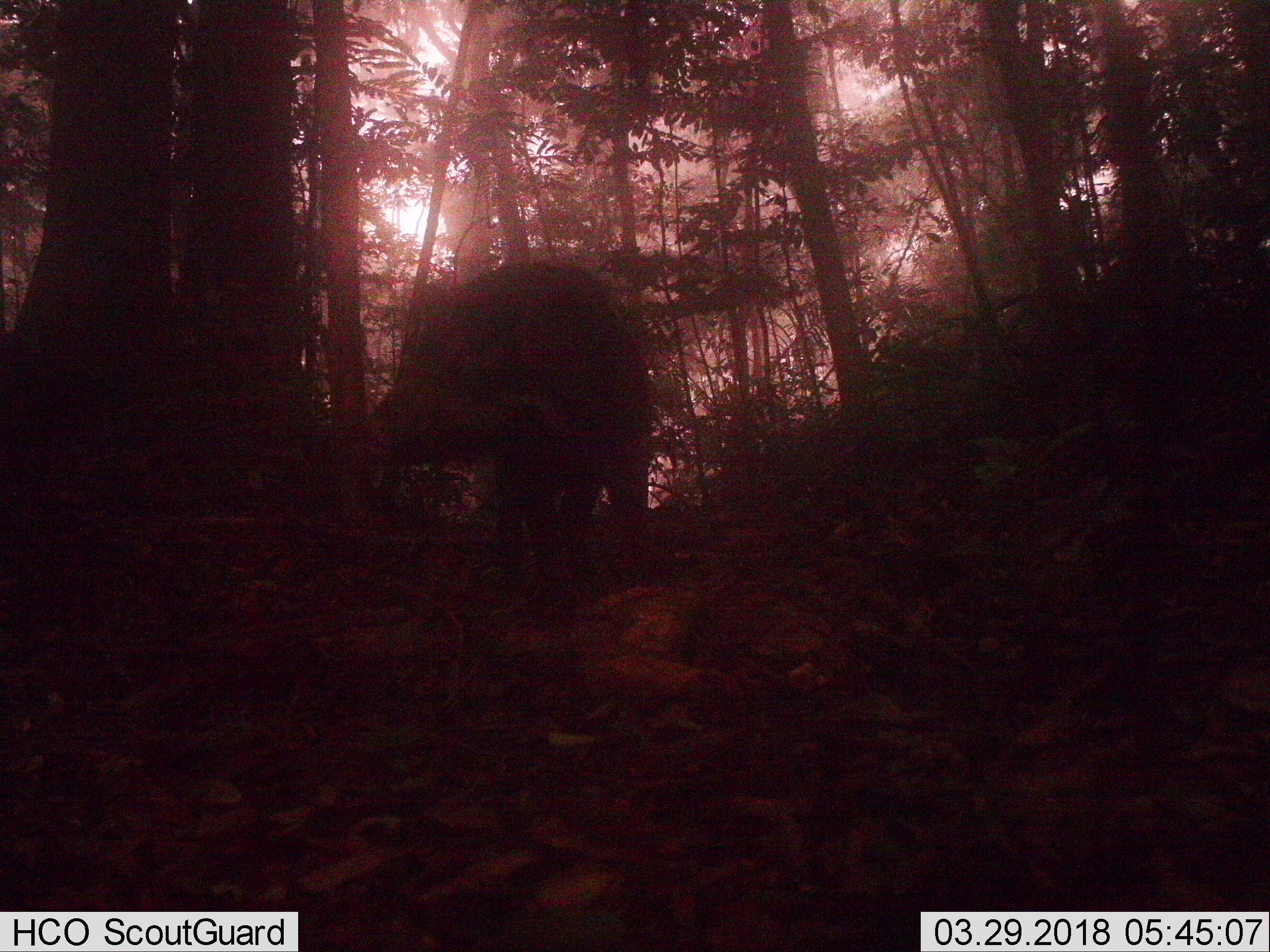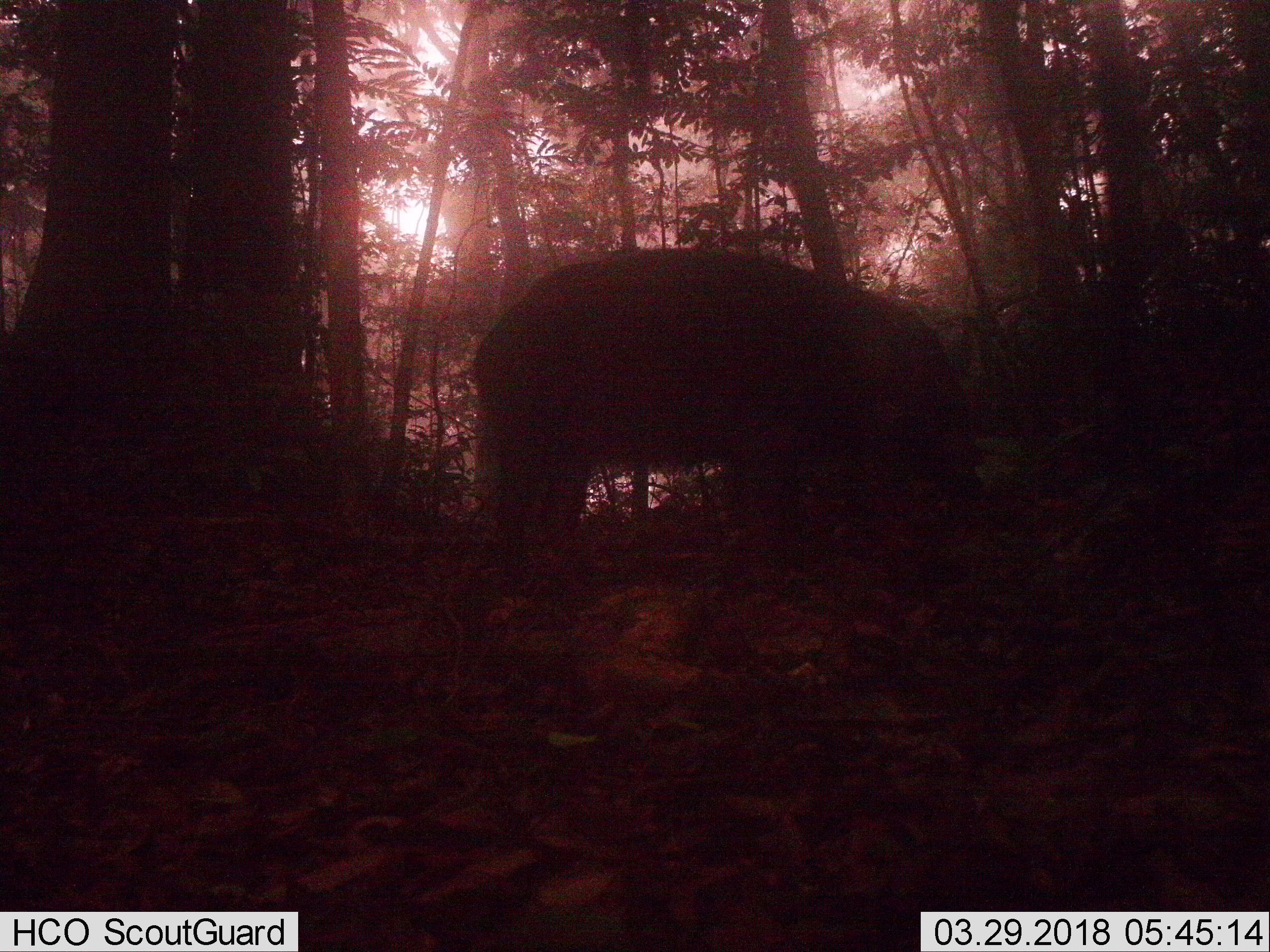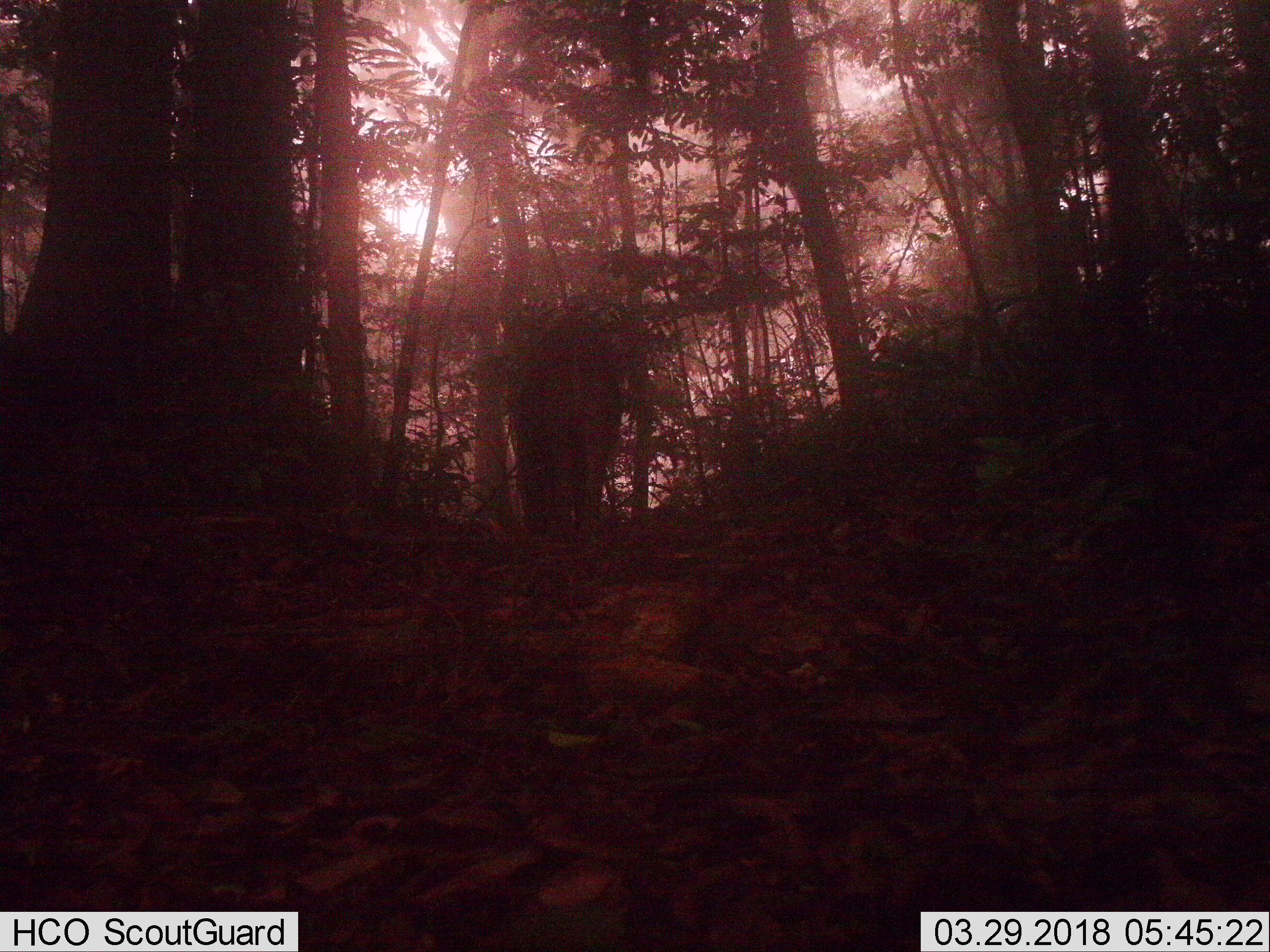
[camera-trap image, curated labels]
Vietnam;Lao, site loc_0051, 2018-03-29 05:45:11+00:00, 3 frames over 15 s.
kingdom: Animalia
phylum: Chordata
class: Mammalia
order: Artiodactyla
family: Suidae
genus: Sus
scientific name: Sus scrofa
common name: eurasian wild pig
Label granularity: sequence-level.